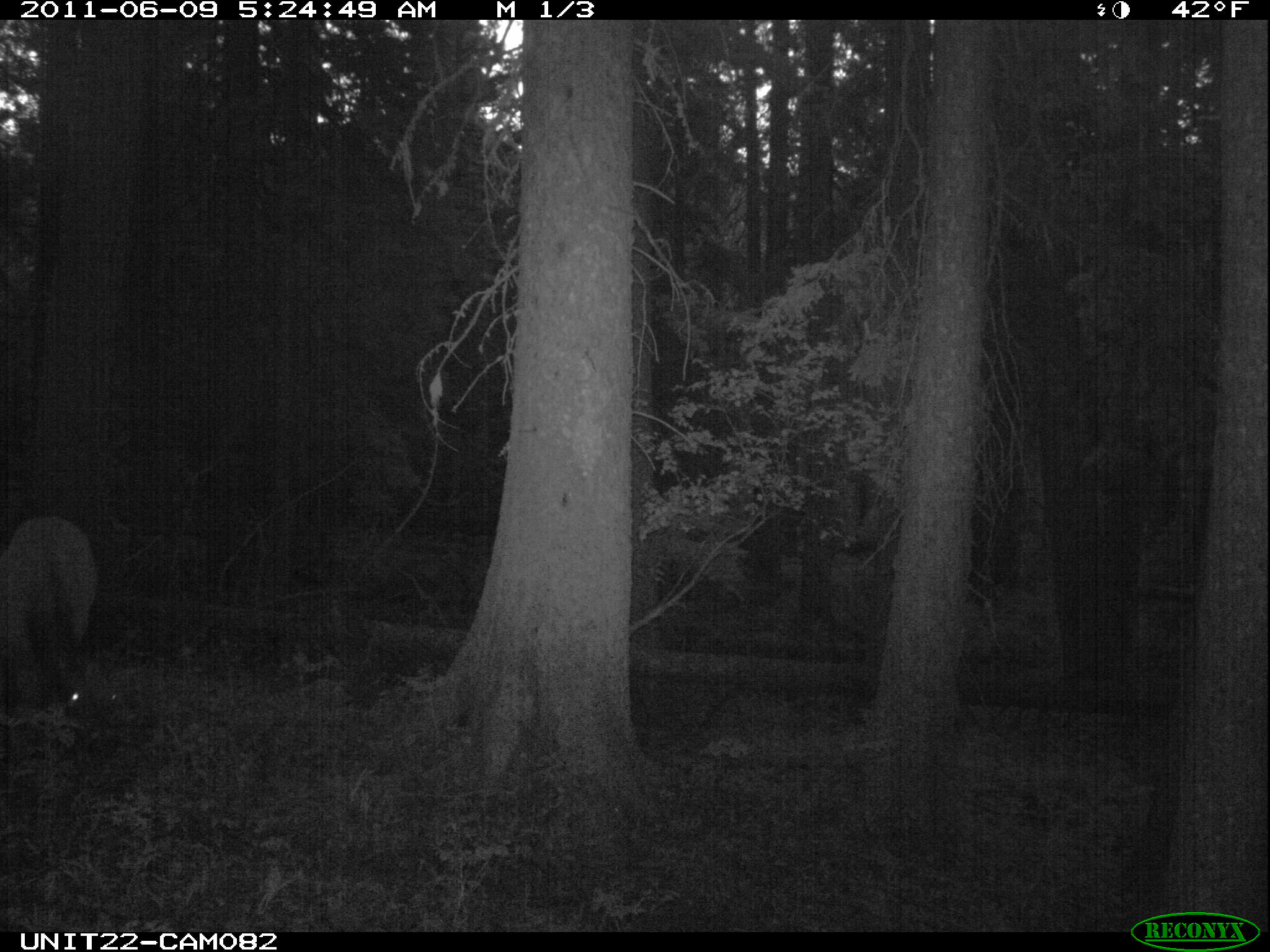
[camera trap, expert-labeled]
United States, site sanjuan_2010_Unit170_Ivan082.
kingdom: Animalia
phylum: Chordata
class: Mammalia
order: Artiodactyla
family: Cervidae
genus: Cervus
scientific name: Cervus elaphus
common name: red deer